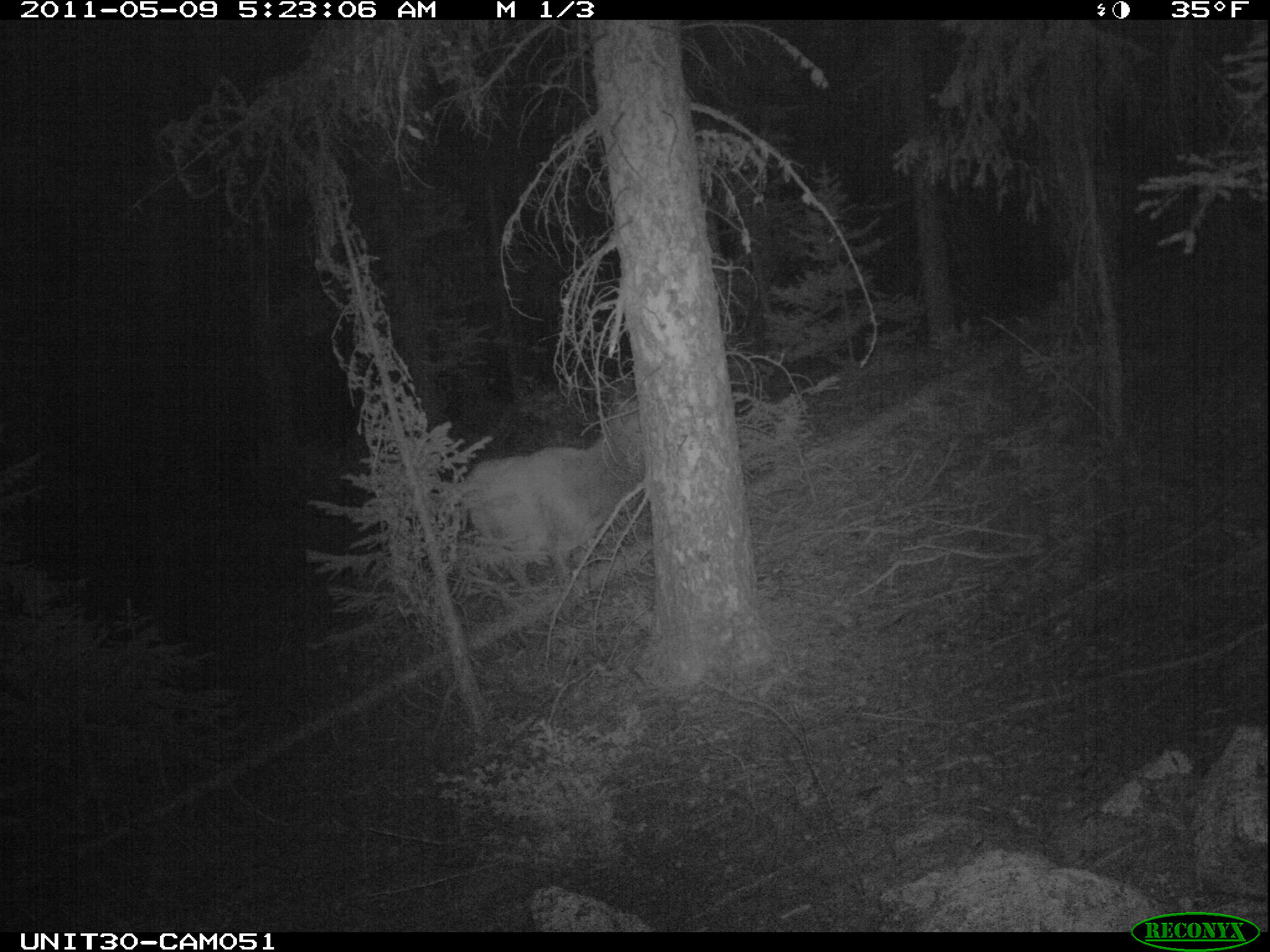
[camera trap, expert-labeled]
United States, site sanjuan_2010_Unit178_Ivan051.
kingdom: Animalia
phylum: Chordata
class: Mammalia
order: Artiodactyla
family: Cervidae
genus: Cervus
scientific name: Cervus elaphus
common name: red deer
Cervus elaphus (red deer).